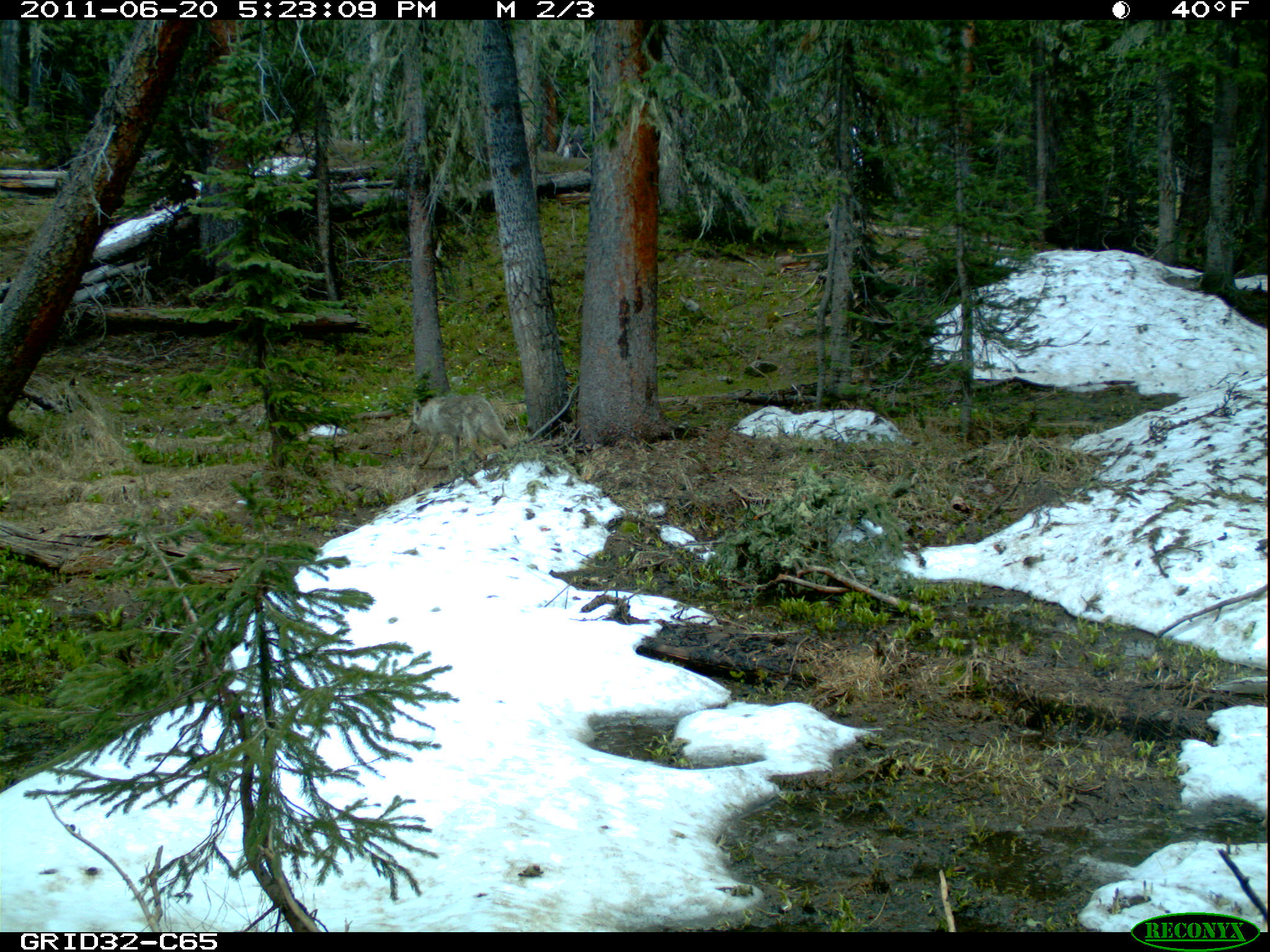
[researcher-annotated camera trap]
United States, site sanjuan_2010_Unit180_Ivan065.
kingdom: Animalia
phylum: Chordata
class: Mammalia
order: Carnivora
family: Canidae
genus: Canis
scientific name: Canis latrans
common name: coyote